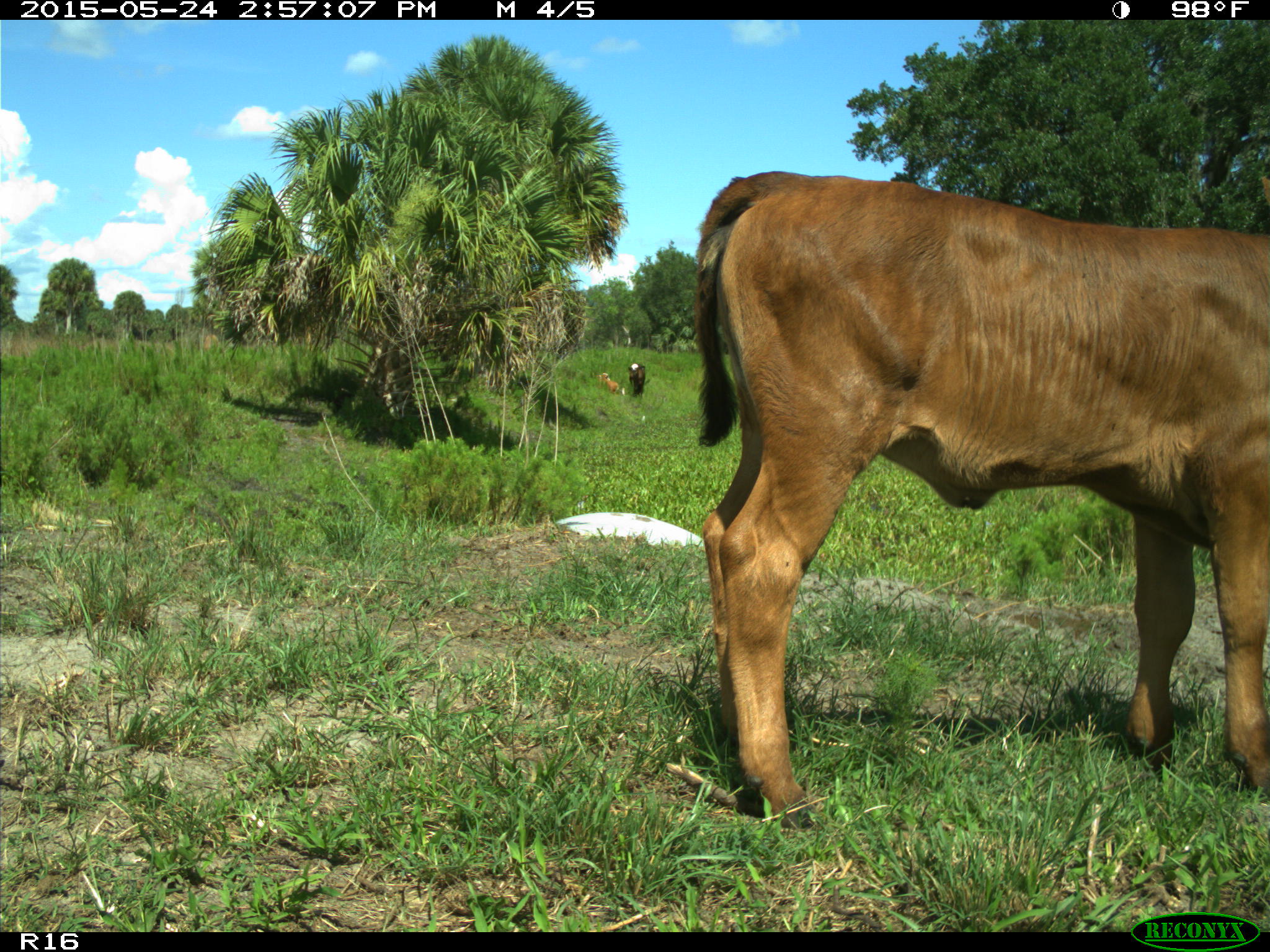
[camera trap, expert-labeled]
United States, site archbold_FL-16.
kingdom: Animalia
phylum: Chordata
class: Mammalia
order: Artiodactyla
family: Bovidae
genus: Bos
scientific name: Bos taurus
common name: domestic cow